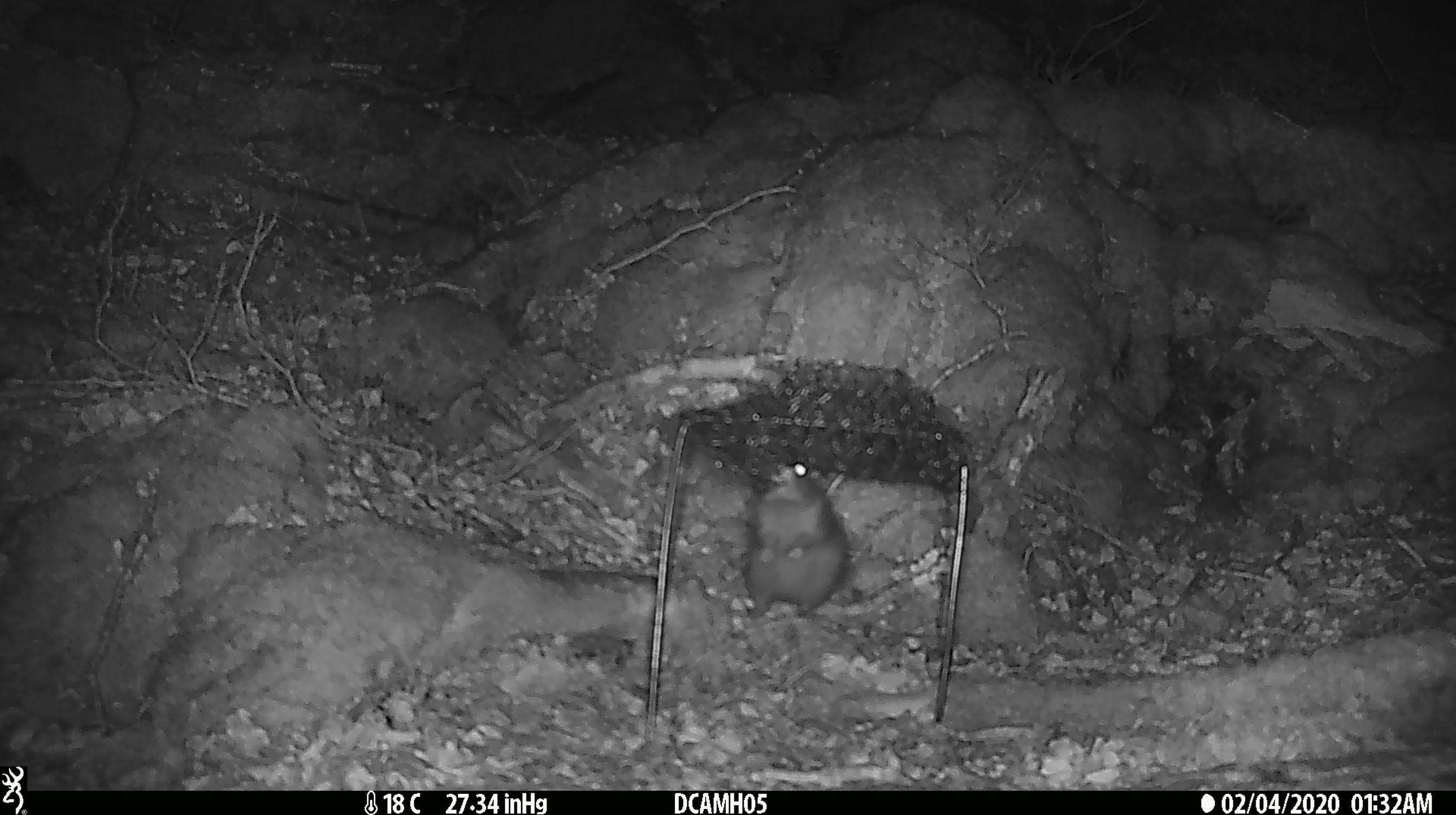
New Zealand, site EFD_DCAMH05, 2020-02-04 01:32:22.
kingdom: Animalia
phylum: Chordata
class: Mammalia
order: Rodentia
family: Muridae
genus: Rattus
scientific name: Rattus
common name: rat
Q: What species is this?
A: Rat (Rattus).